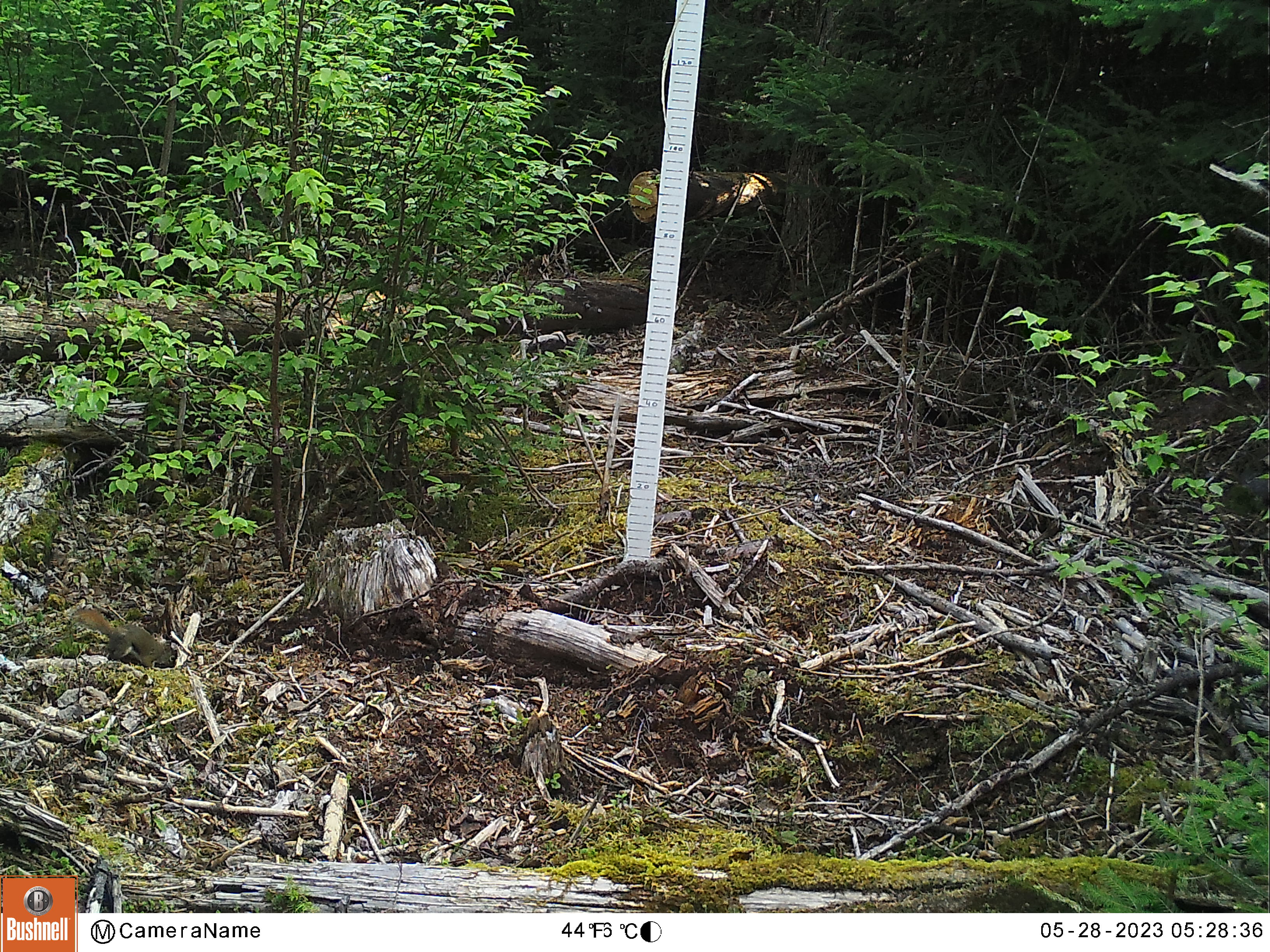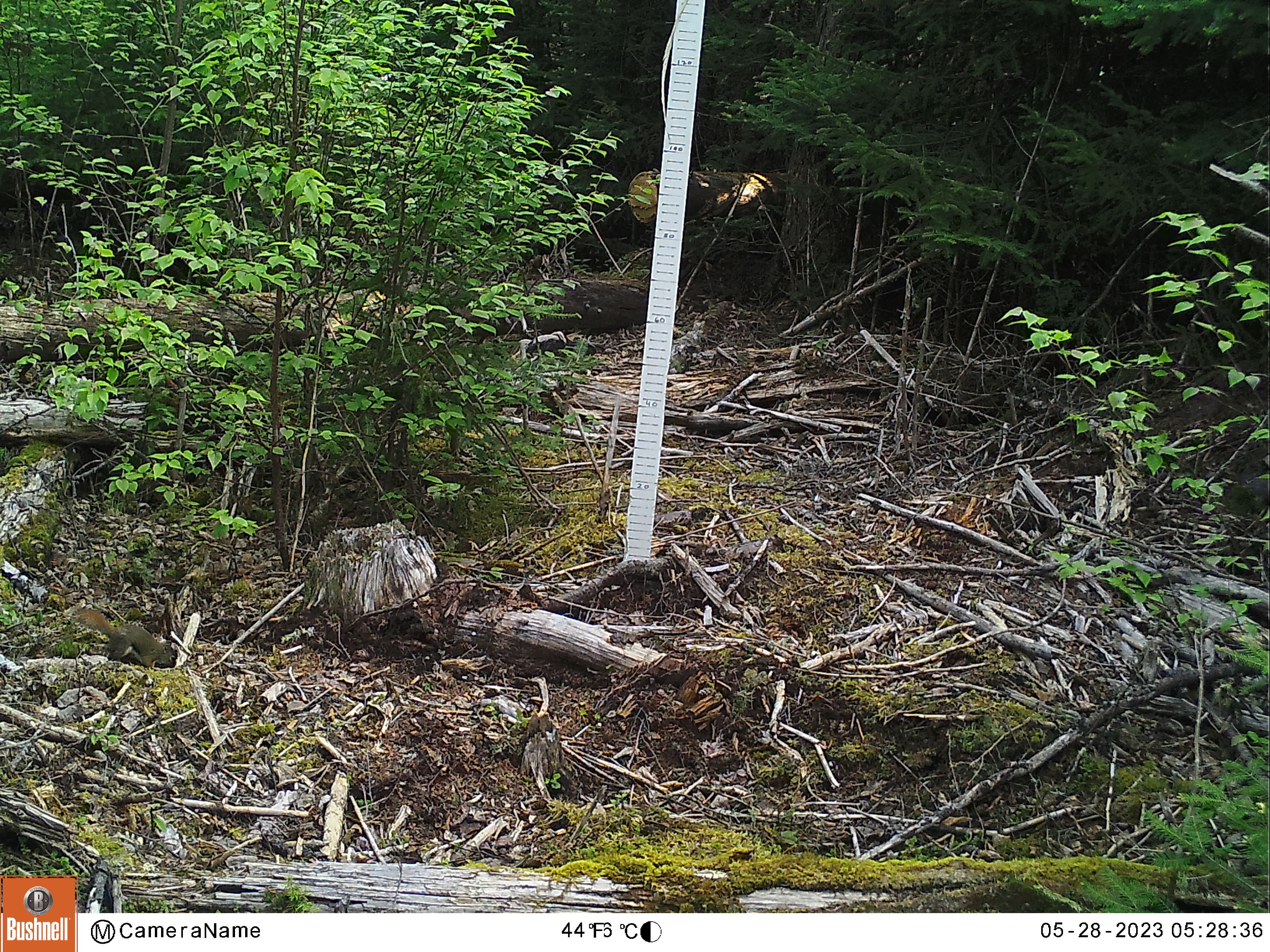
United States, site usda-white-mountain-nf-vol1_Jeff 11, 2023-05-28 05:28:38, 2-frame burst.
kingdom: Animalia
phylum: Chordata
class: Mammalia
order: Rodentia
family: Sciuridae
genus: Tamiasciurus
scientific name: Tamiasciurus hudsonicus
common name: red squirrel